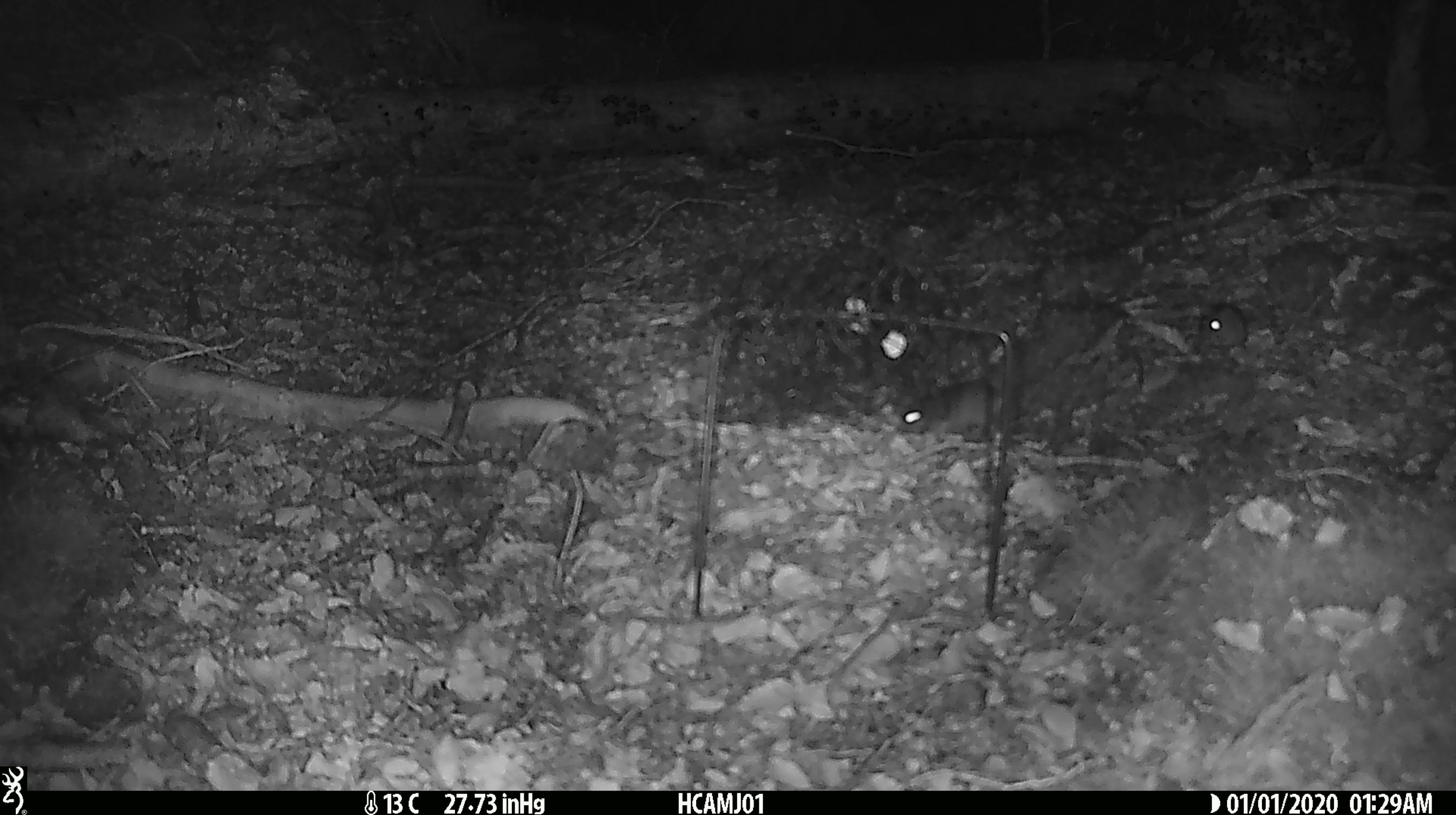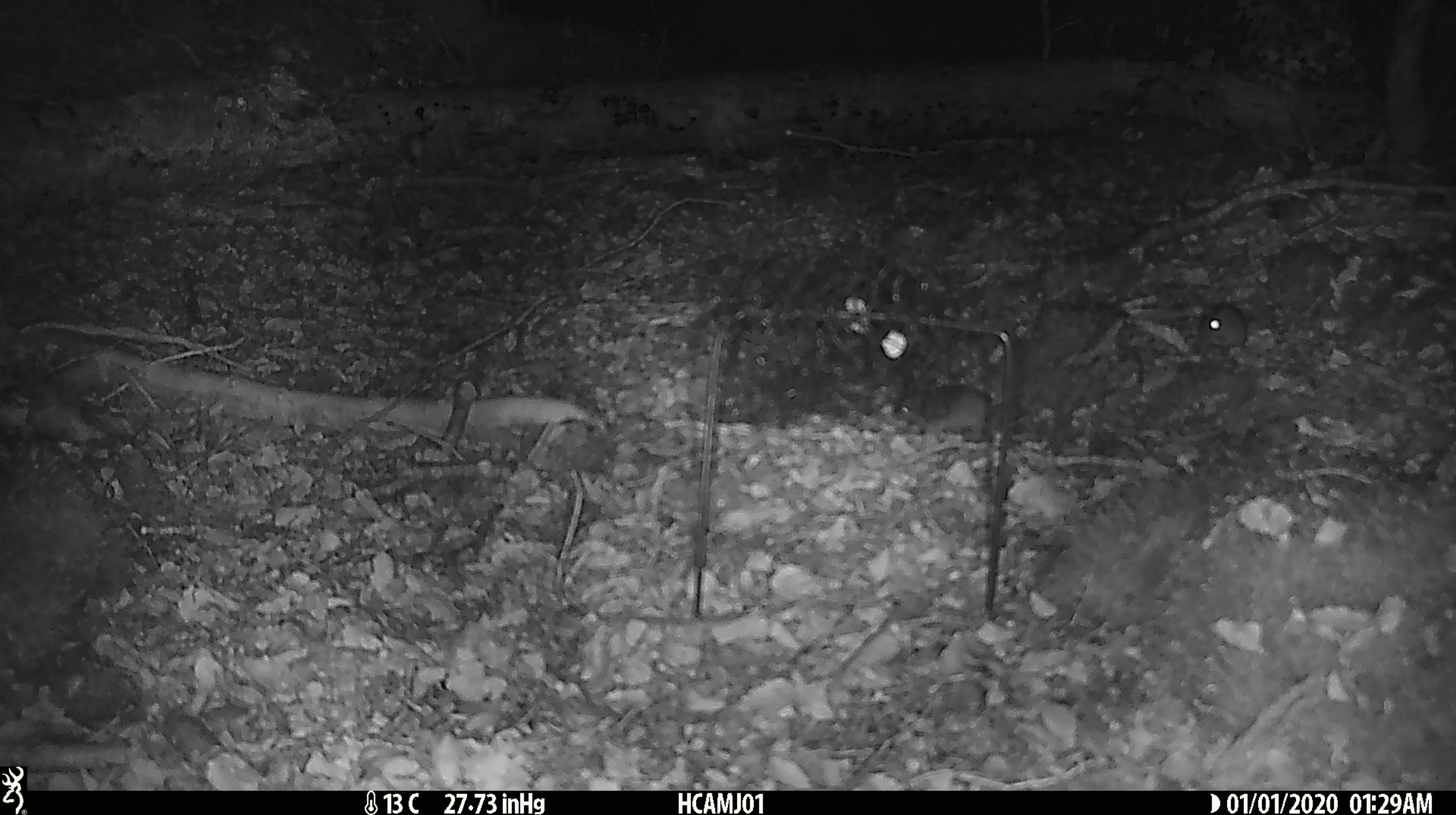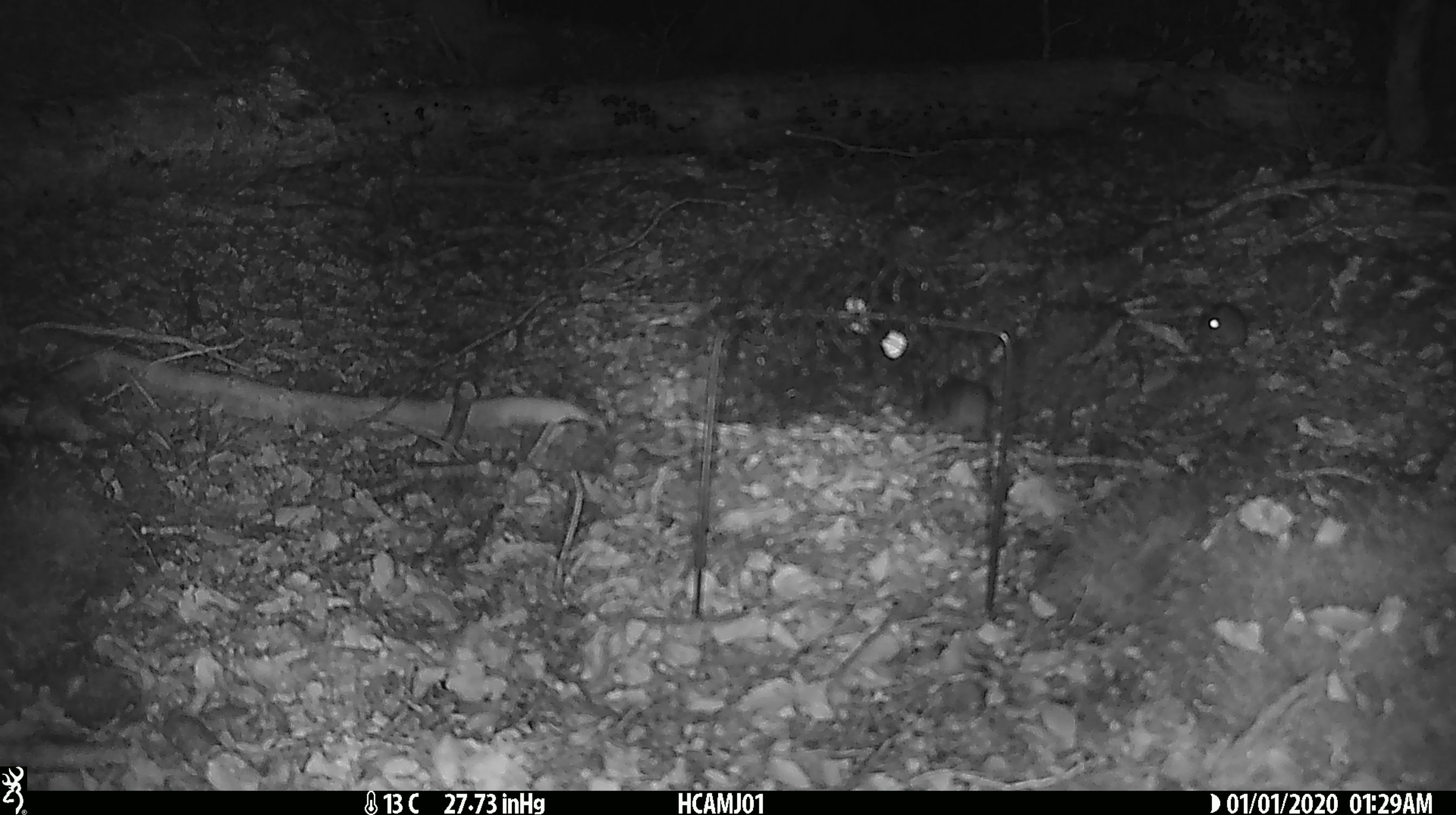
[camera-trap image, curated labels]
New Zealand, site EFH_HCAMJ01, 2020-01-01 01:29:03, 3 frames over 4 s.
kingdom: Animalia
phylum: Chordata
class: Mammalia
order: Rodentia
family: Muridae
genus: Mus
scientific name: Mus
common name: mouse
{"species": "mouse (Mus)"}